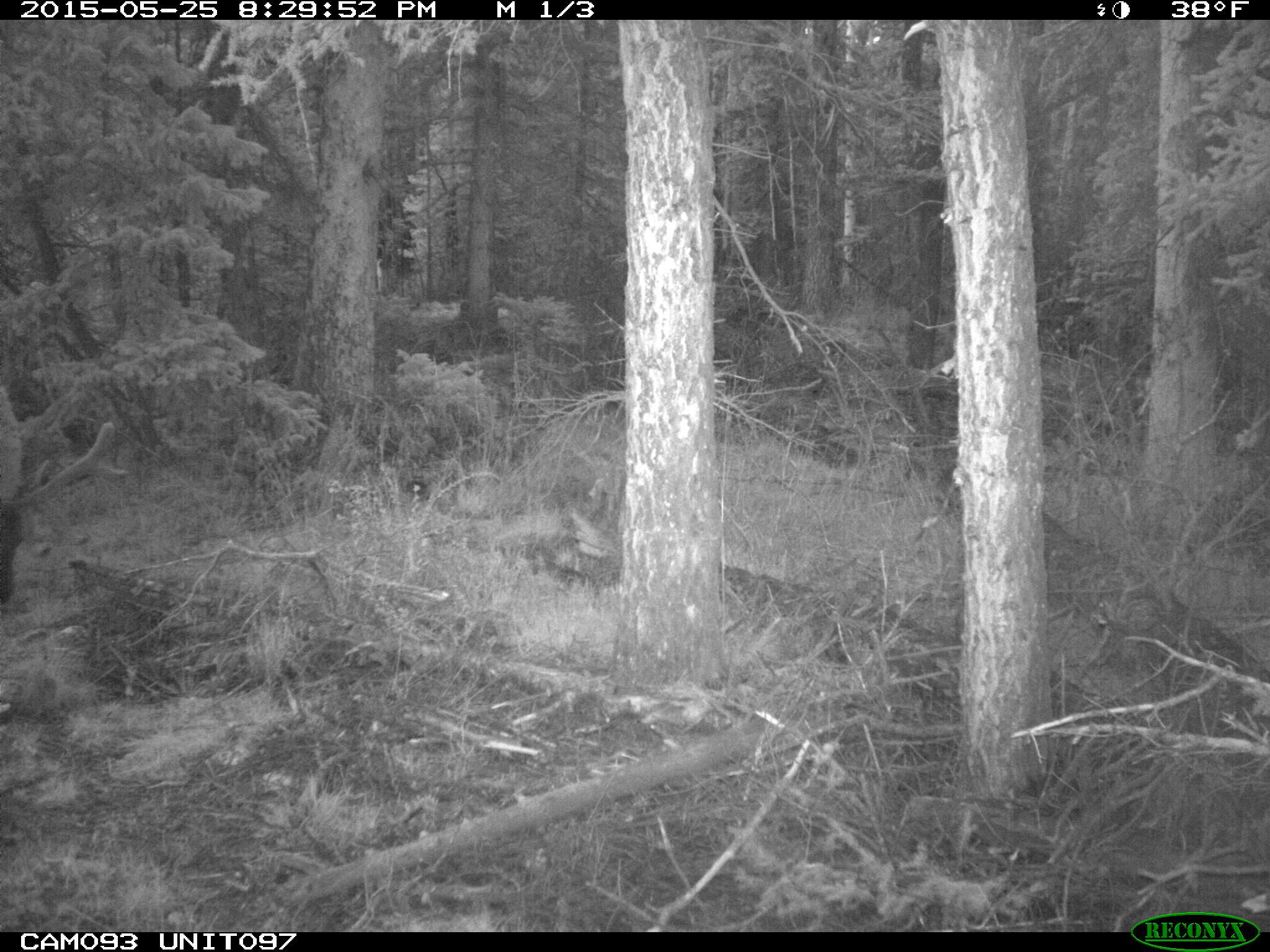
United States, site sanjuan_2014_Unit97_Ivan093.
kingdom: Animalia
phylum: Chordata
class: Mammalia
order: Artiodactyla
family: Cervidae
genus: Cervus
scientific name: Cervus elaphus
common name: red deer